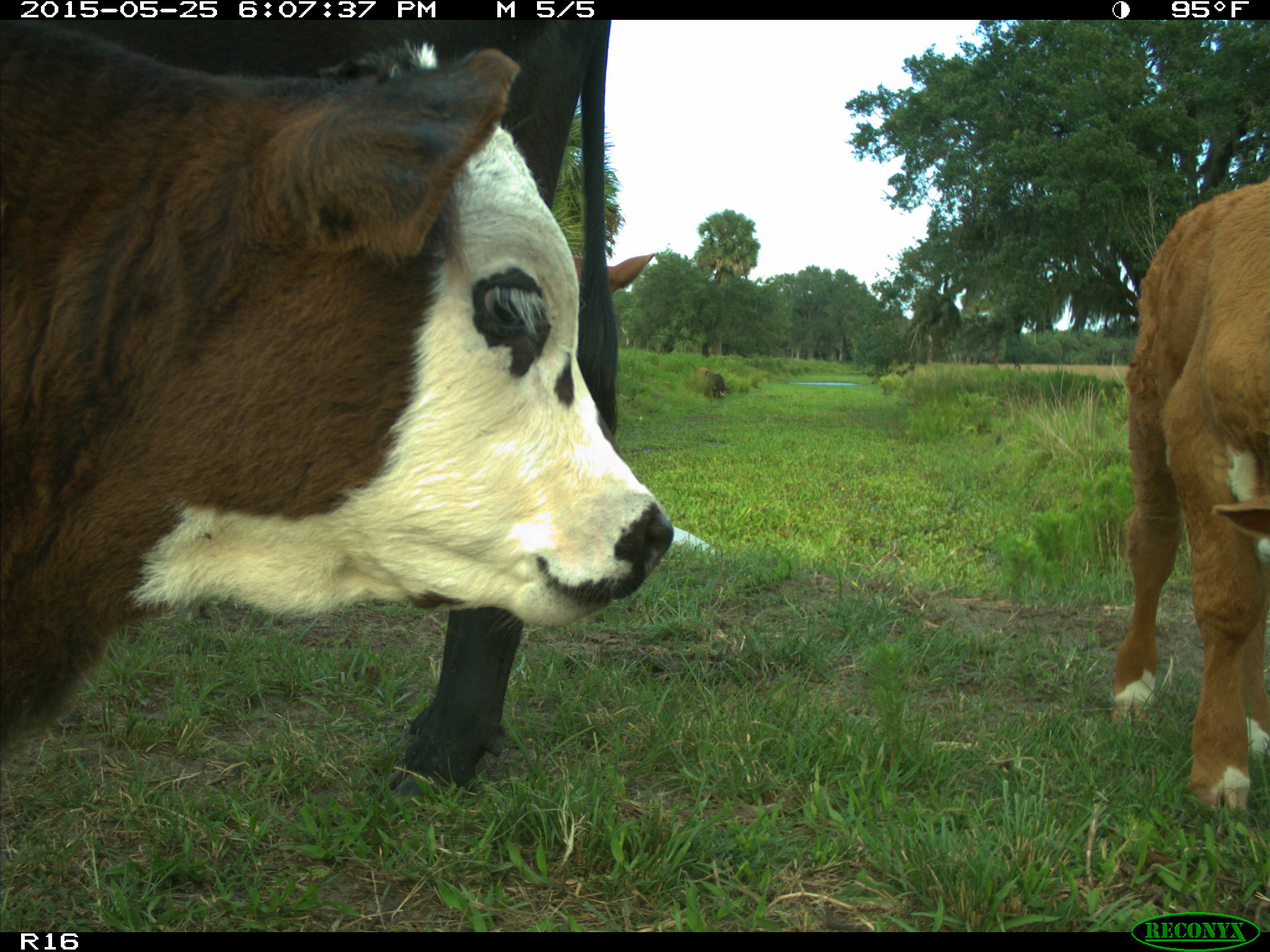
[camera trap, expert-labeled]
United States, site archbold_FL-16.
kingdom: Animalia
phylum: Chordata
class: Mammalia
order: Artiodactyla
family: Bovidae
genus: Bos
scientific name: Bos taurus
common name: domestic cow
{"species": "Bos taurus (domestic cow)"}